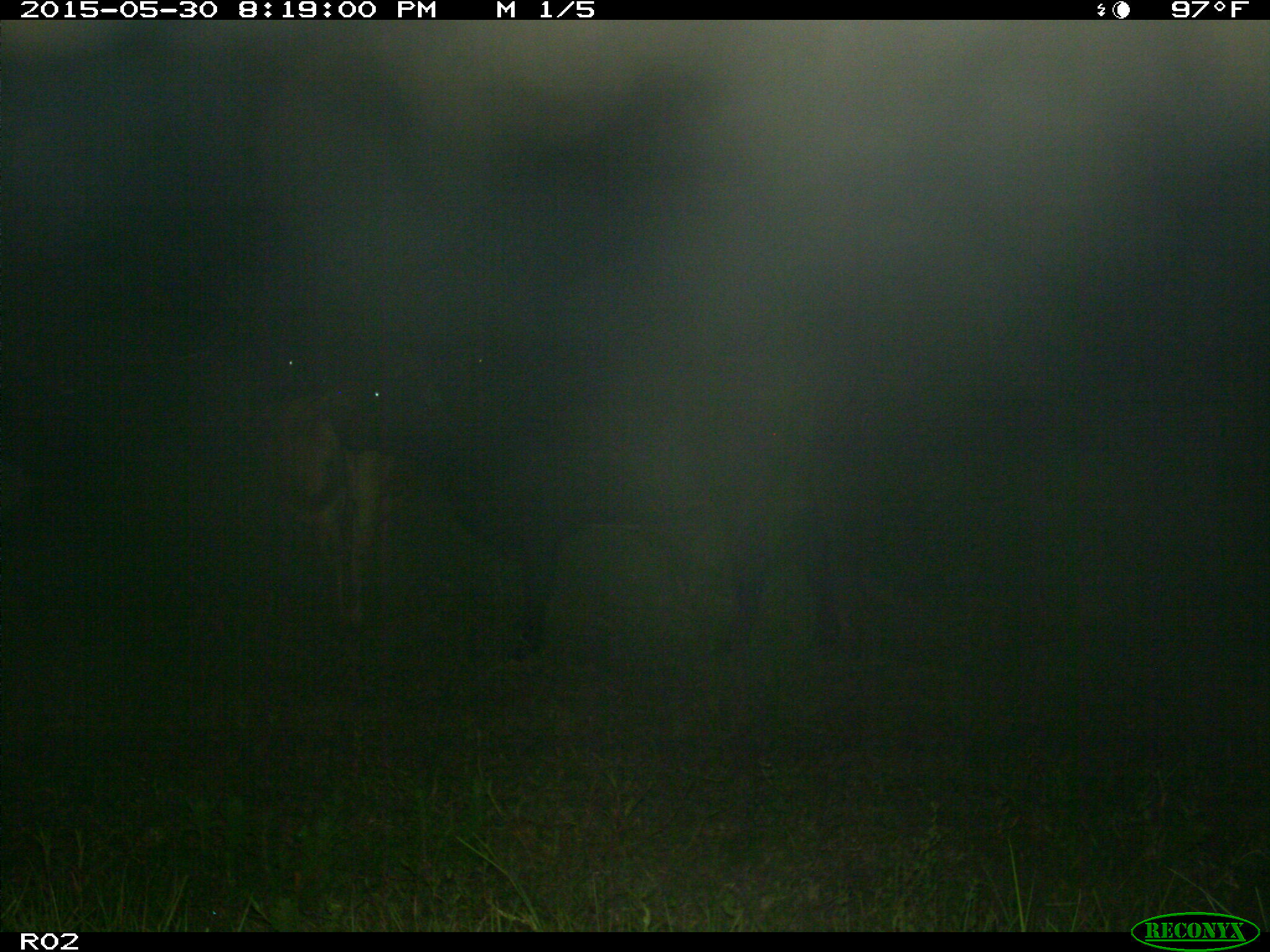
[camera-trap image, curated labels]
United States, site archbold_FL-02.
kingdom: Animalia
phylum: Chordata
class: Mammalia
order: Artiodactyla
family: Bovidae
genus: Bos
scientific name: Bos taurus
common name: domestic cow